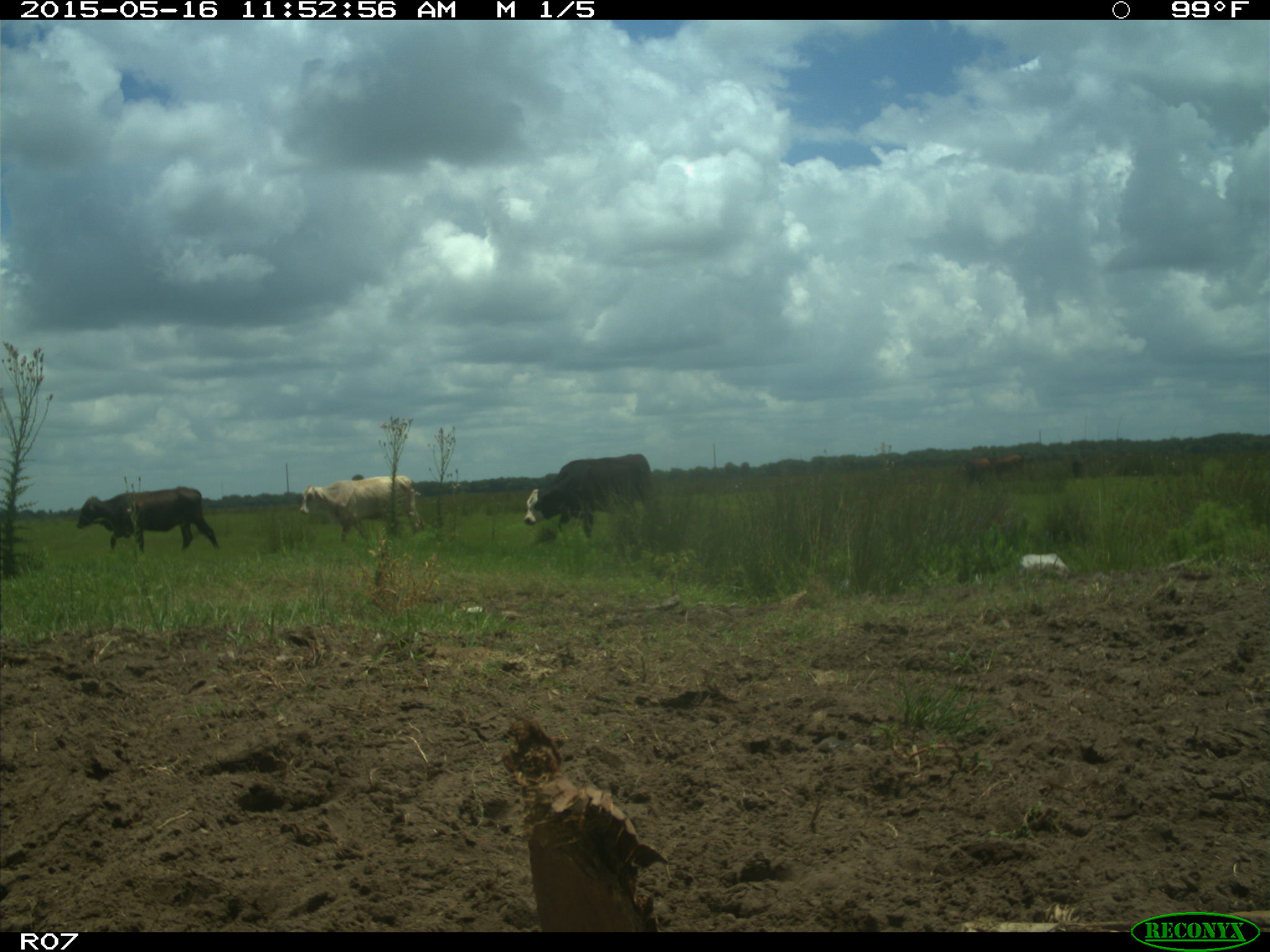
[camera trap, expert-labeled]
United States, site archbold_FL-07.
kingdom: Animalia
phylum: Chordata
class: Mammalia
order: Artiodactyla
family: Bovidae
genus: Bos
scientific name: Bos taurus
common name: domestic cow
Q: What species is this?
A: Bos taurus (domestic cow).